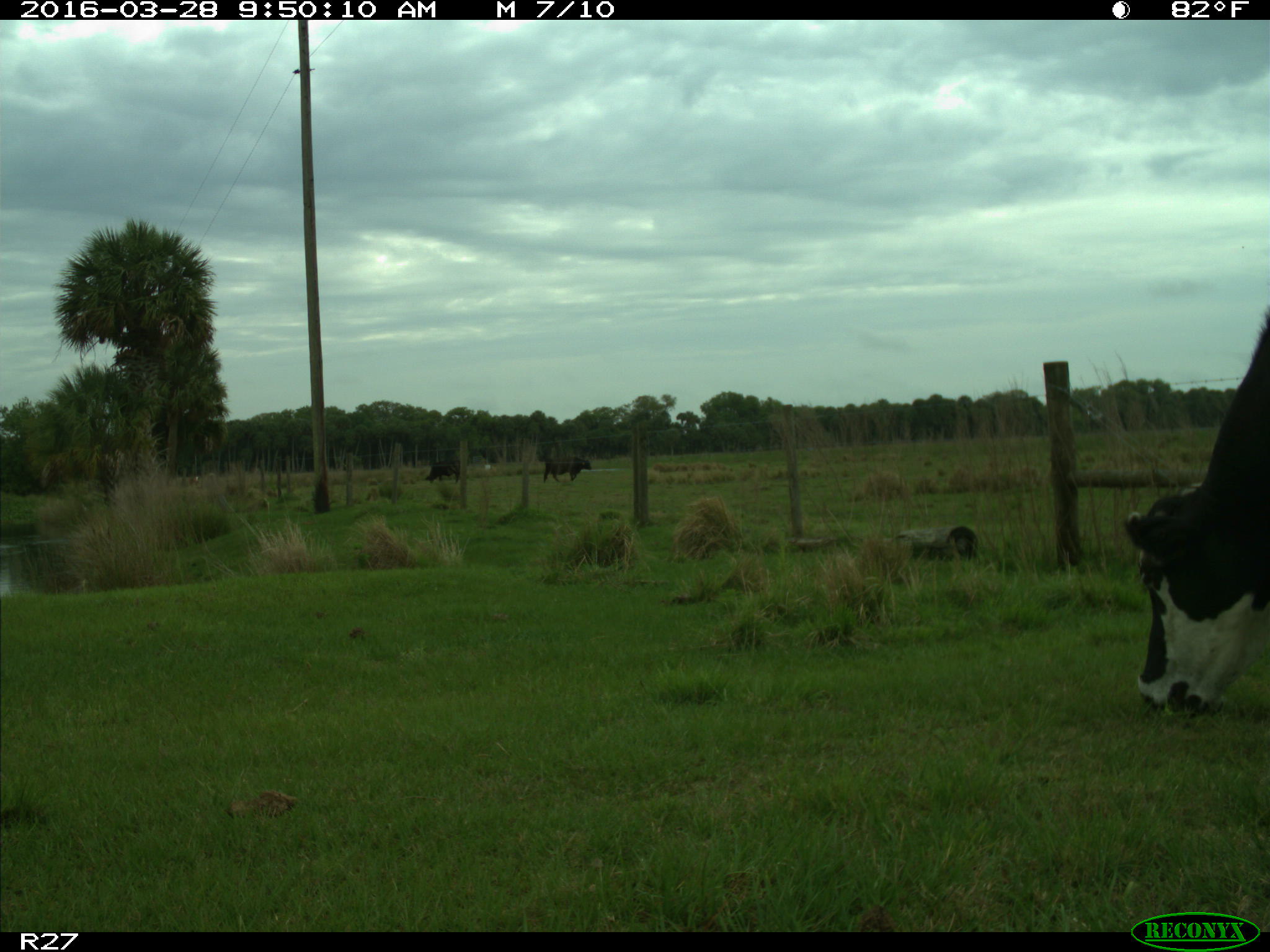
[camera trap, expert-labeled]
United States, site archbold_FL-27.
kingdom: Animalia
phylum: Chordata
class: Mammalia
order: Artiodactyla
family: Bovidae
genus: Bos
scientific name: Bos taurus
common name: domestic cow